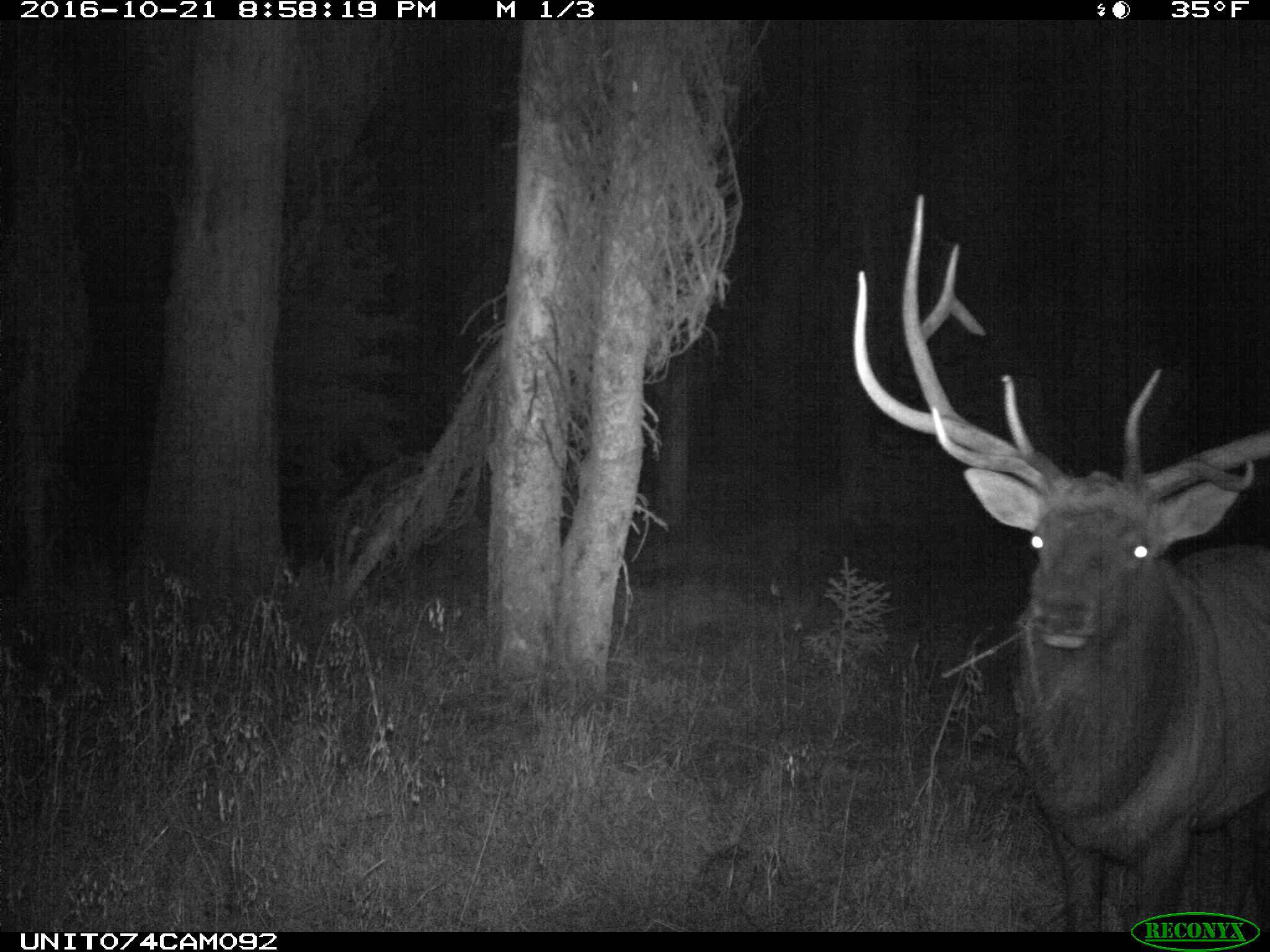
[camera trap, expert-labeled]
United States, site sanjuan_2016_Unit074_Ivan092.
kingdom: Animalia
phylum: Chordata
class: Mammalia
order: Artiodactyla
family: Cervidae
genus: Cervus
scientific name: Cervus elaphus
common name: red deer